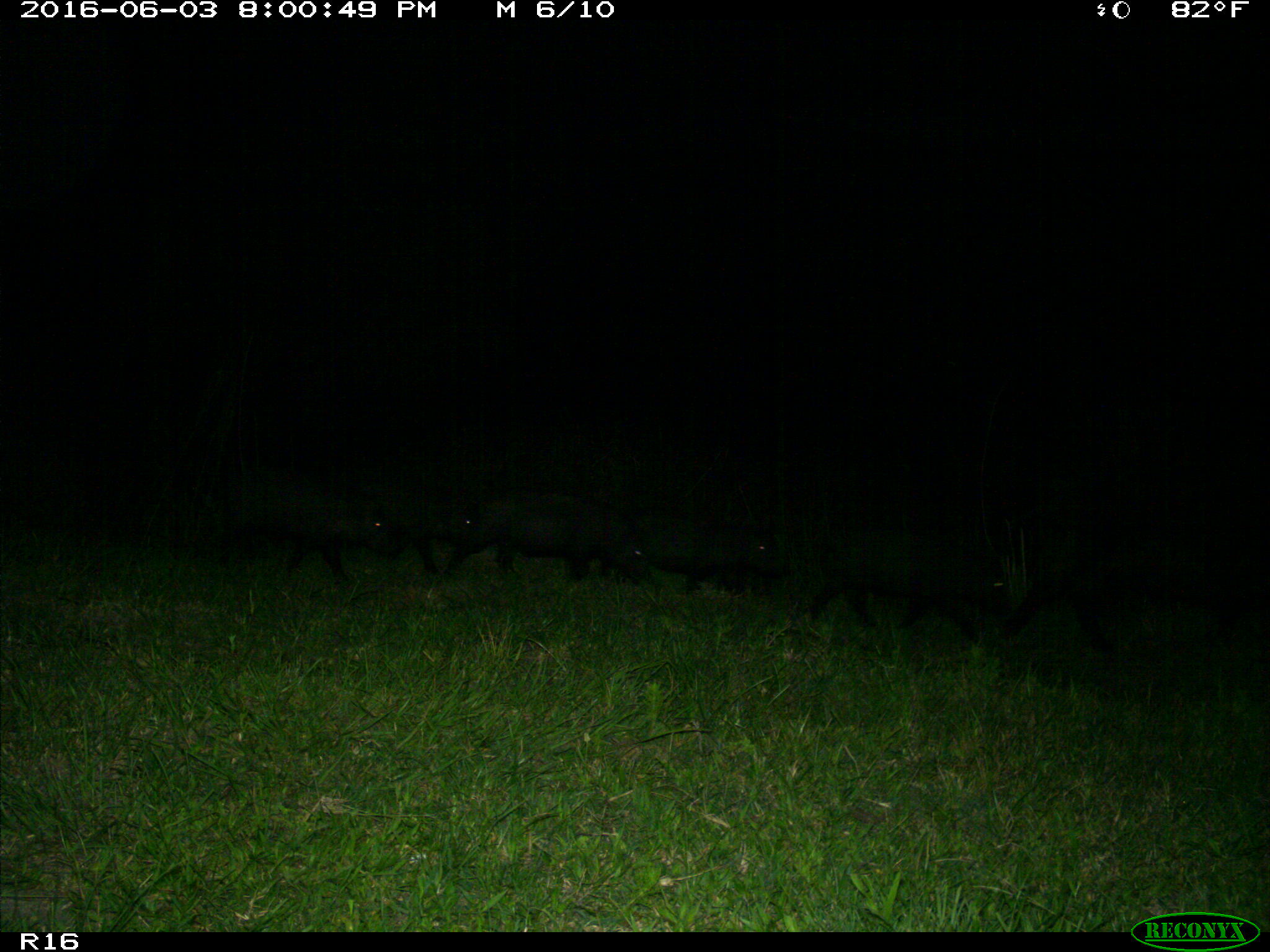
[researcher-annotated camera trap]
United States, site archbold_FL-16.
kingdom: Animalia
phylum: Chordata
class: Mammalia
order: Artiodactyla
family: Suidae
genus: Sus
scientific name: Sus scrofa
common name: wild boar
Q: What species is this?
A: Sus scrofa (wild boar).